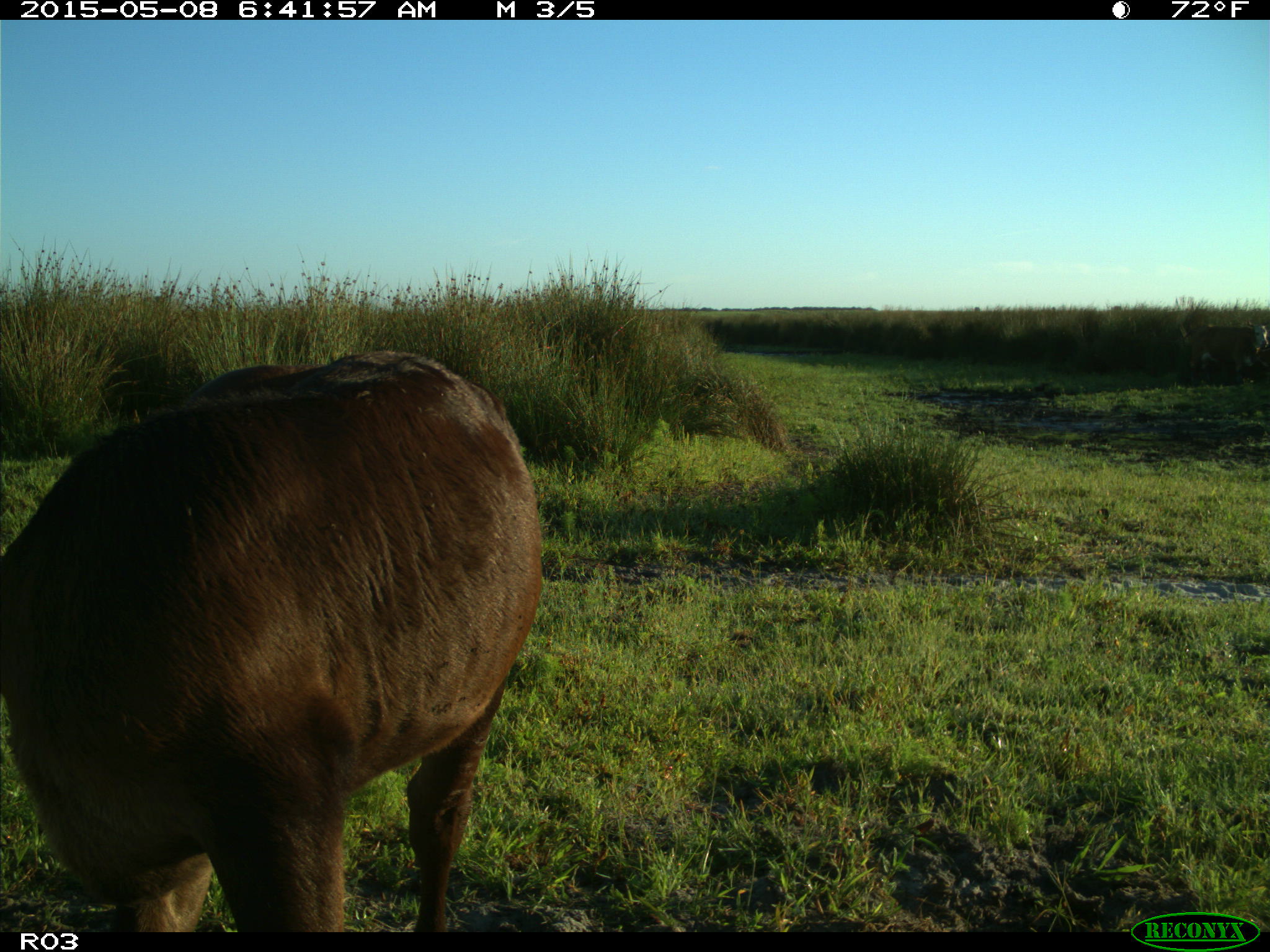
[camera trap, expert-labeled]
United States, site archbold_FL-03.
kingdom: Animalia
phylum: Chordata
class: Mammalia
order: Artiodactyla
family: Bovidae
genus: Bos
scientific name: Bos taurus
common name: domestic cow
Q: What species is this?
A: Bos taurus (domestic cow).